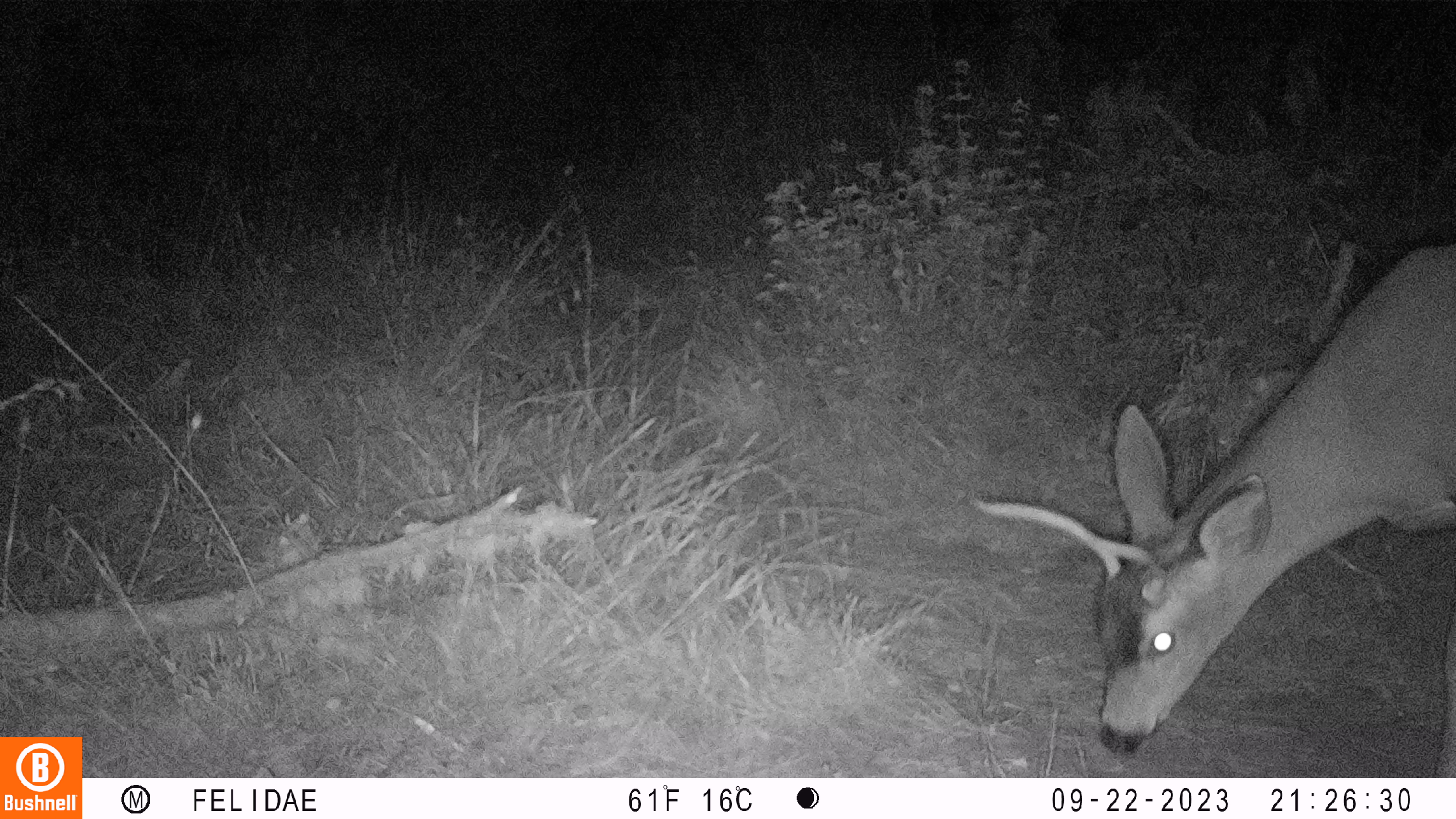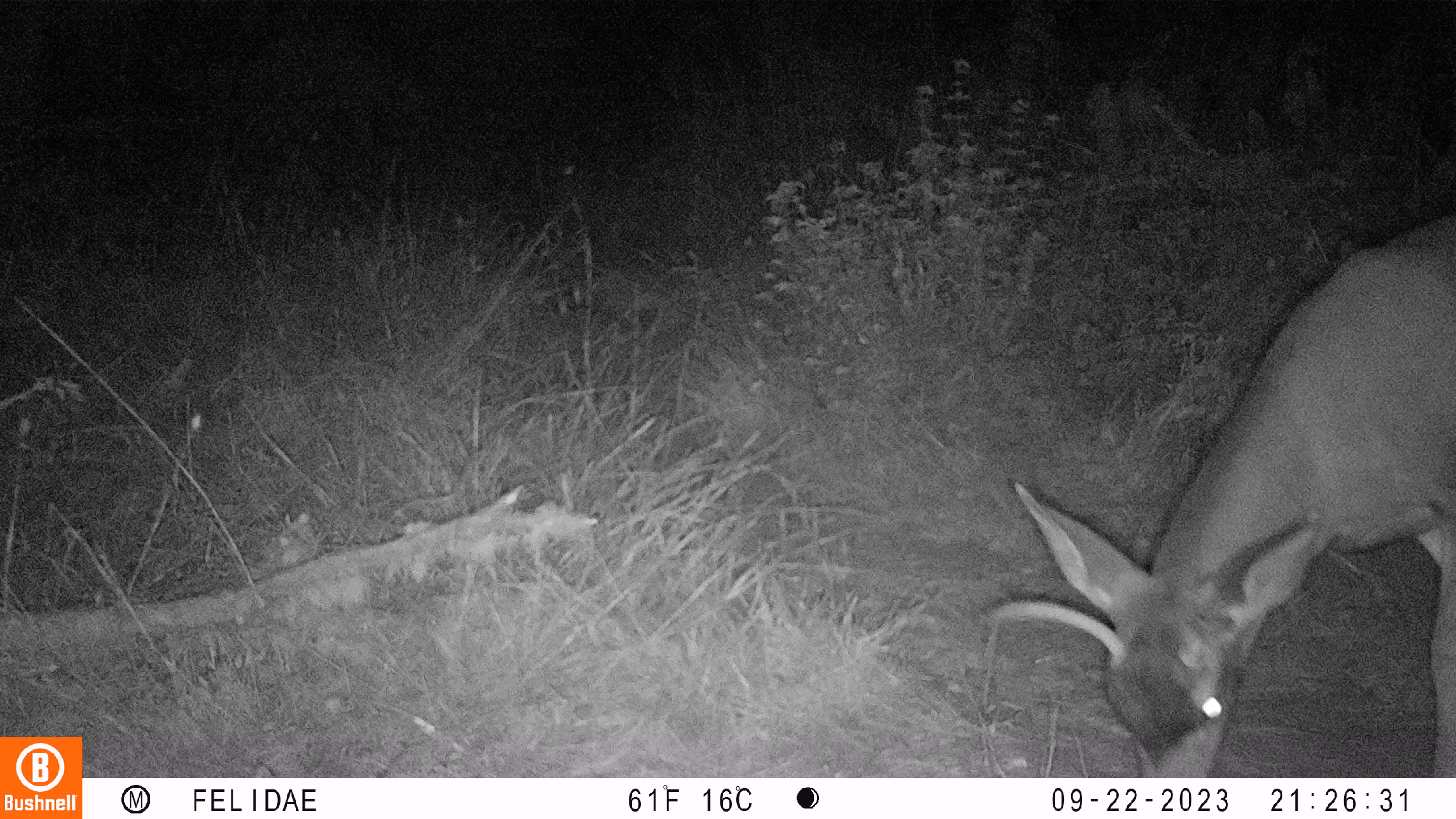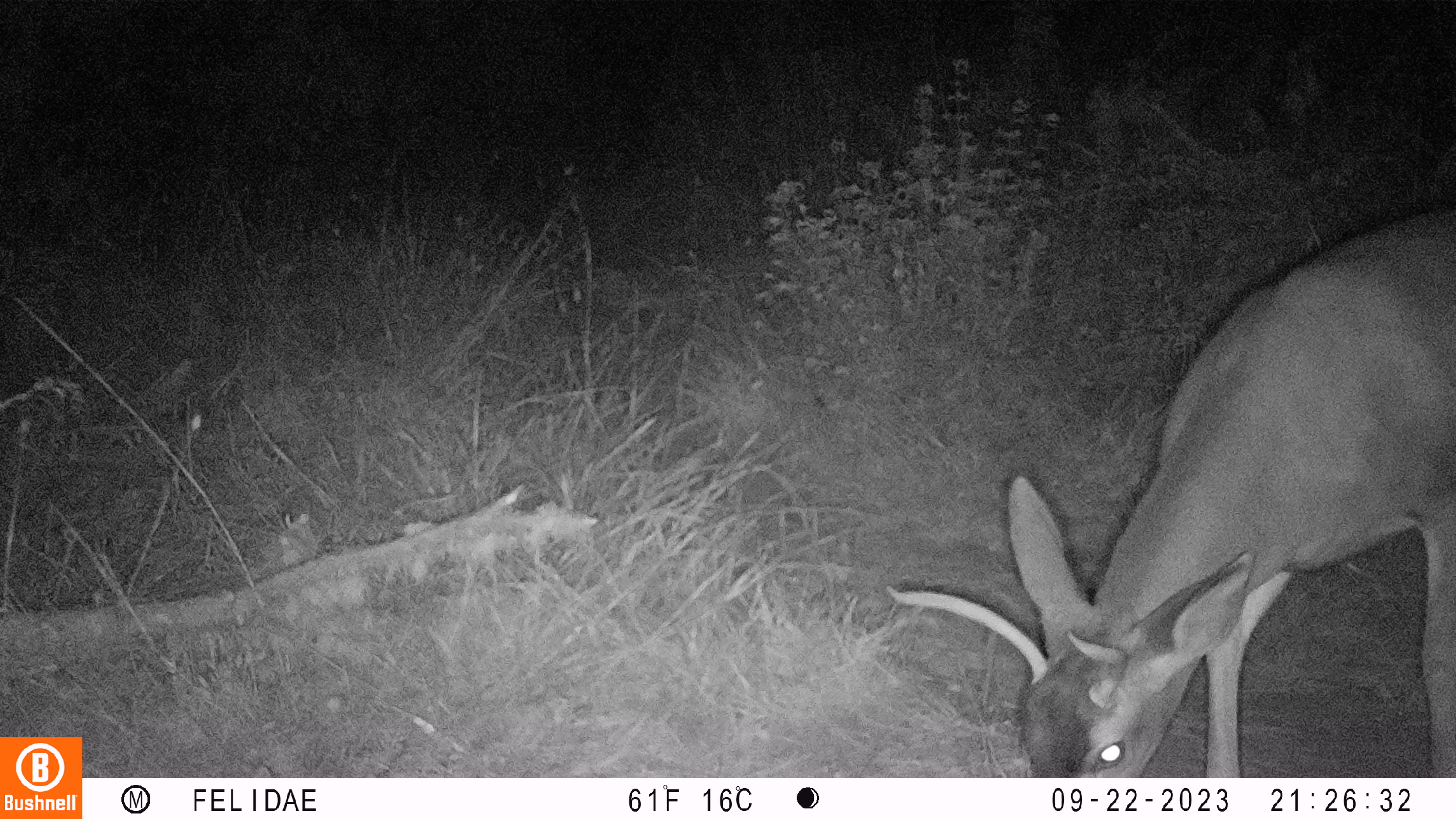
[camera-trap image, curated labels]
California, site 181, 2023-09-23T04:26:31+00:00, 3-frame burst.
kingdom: Animalia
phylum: Chordata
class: Mammalia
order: Artiodactyla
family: Cervidae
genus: Odocoileus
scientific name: Odocoileus hemionus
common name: mule deer